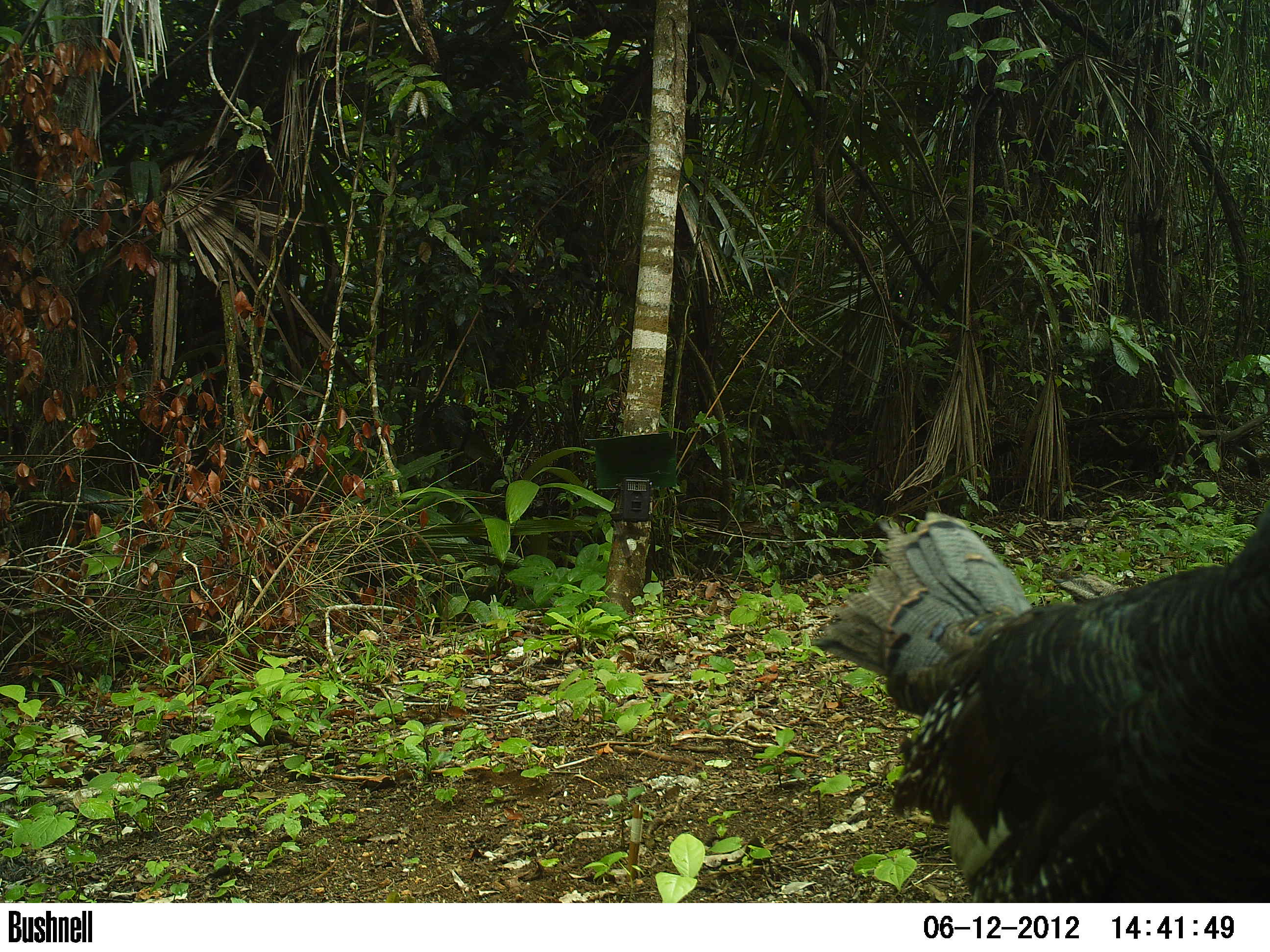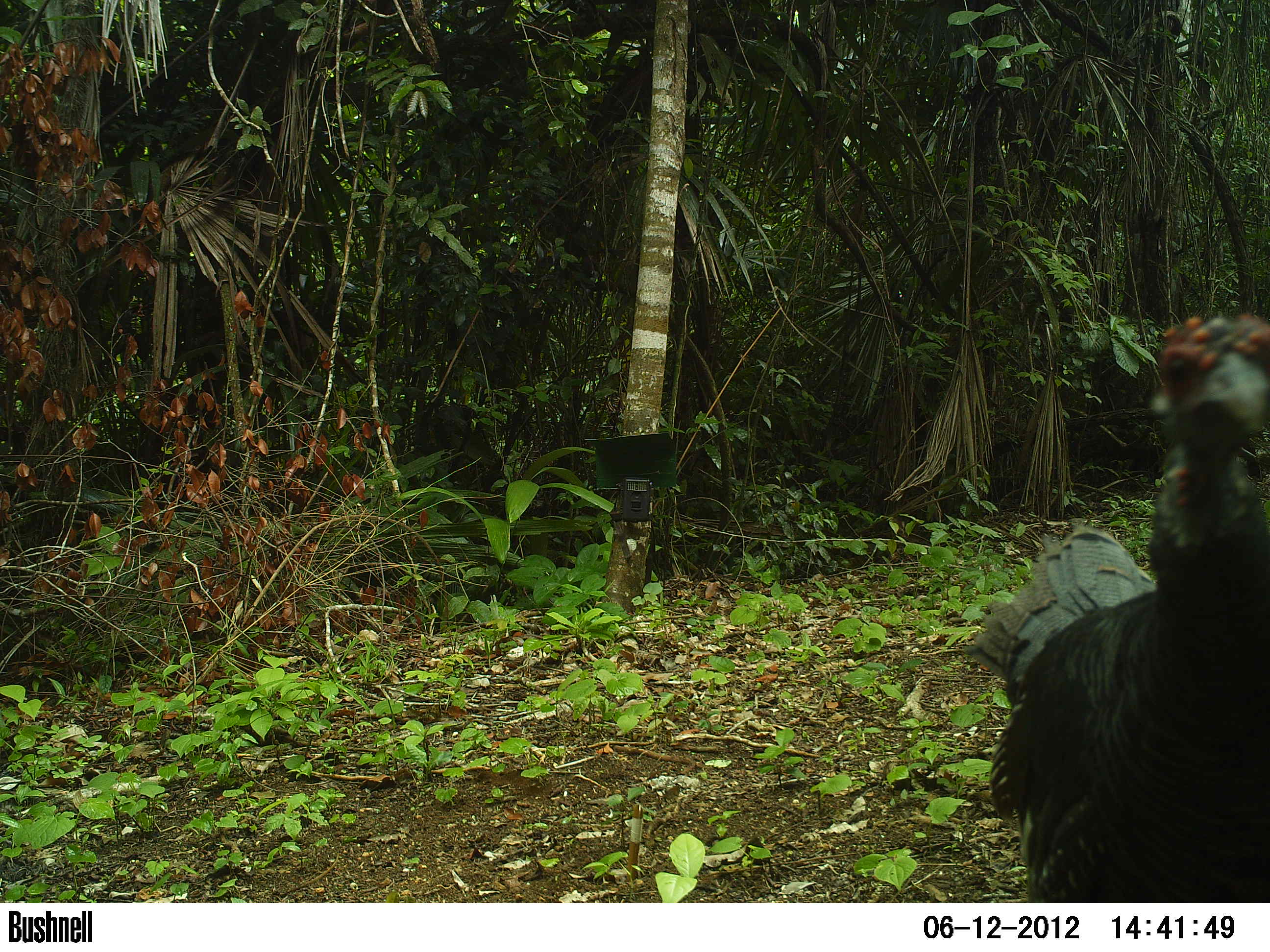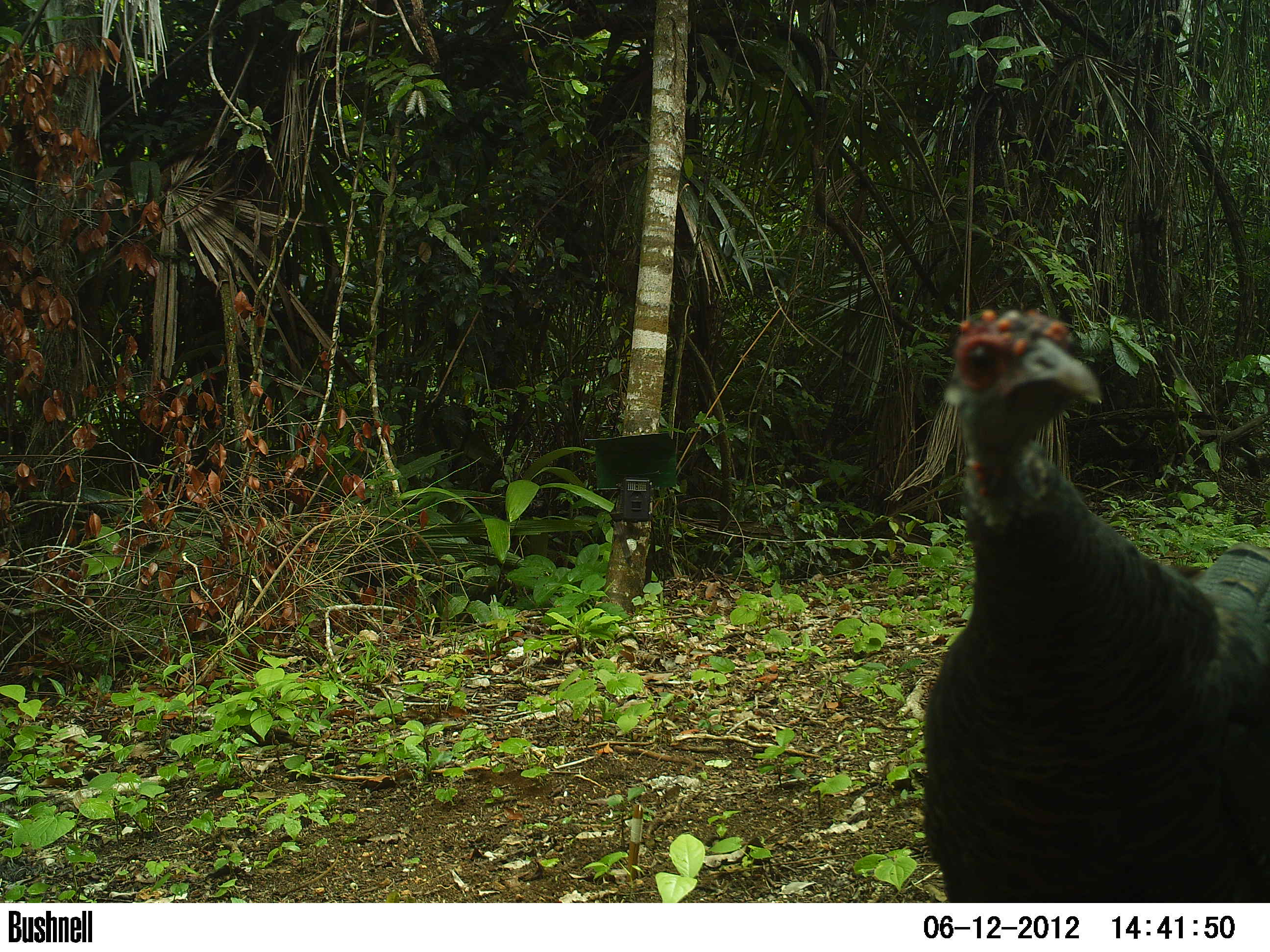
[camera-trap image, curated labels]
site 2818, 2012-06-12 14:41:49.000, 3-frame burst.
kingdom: Animalia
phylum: Chordata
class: Aves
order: Galliformes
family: Phasianidae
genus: Meleagris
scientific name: Meleagris ocellata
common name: ocellated turkey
Meleagris ocellata (ocellated turkey), count 5, age adult.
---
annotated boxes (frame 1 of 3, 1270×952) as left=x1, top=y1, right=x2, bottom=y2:
meleagris ocellata: left=810, top=497, right=1270, bottom=902; left=1052, top=570, right=1130, bottom=605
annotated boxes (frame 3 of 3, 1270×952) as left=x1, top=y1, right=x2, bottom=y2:
meleagris ocellata: left=919, top=308, right=1270, bottom=902